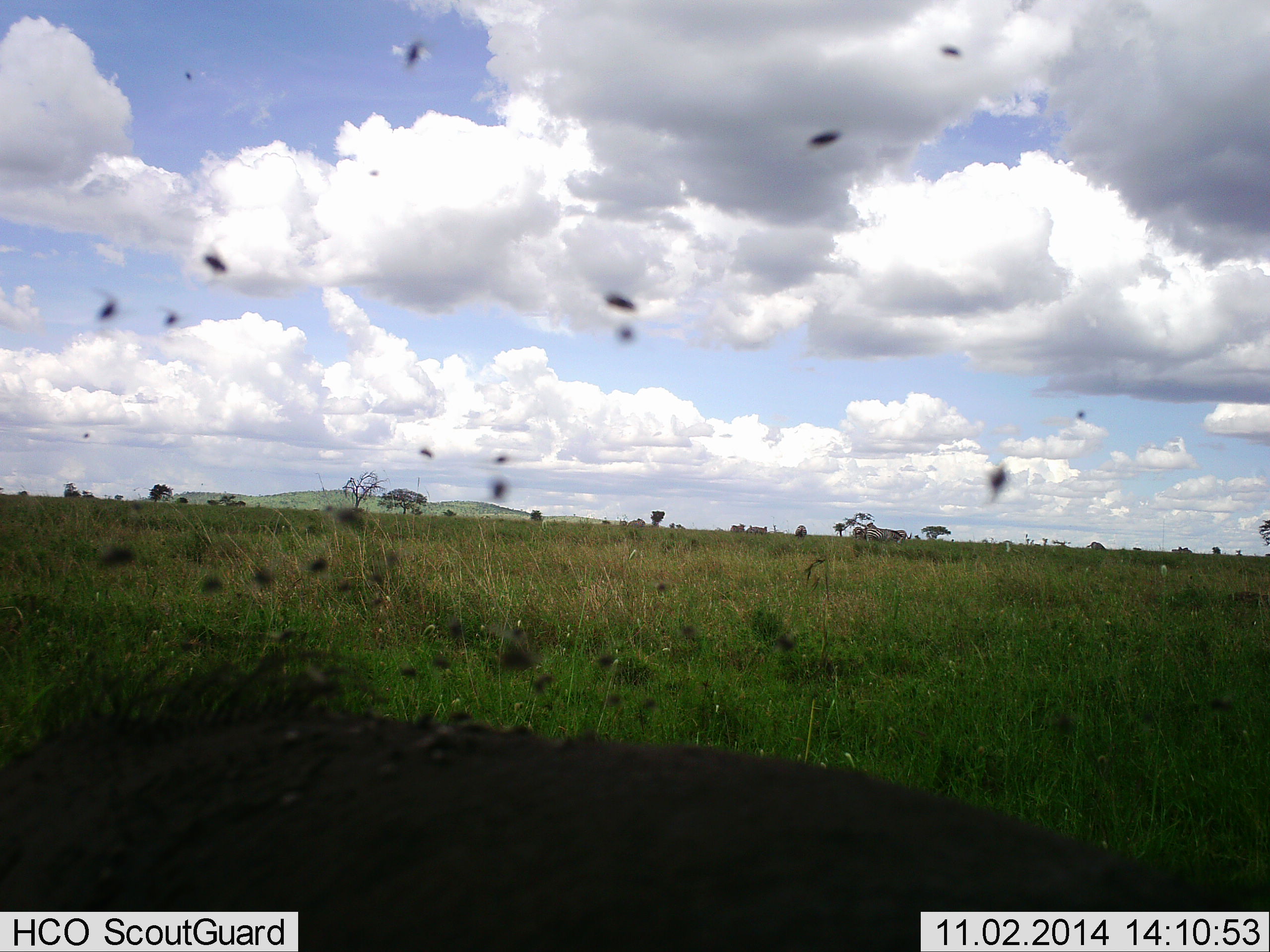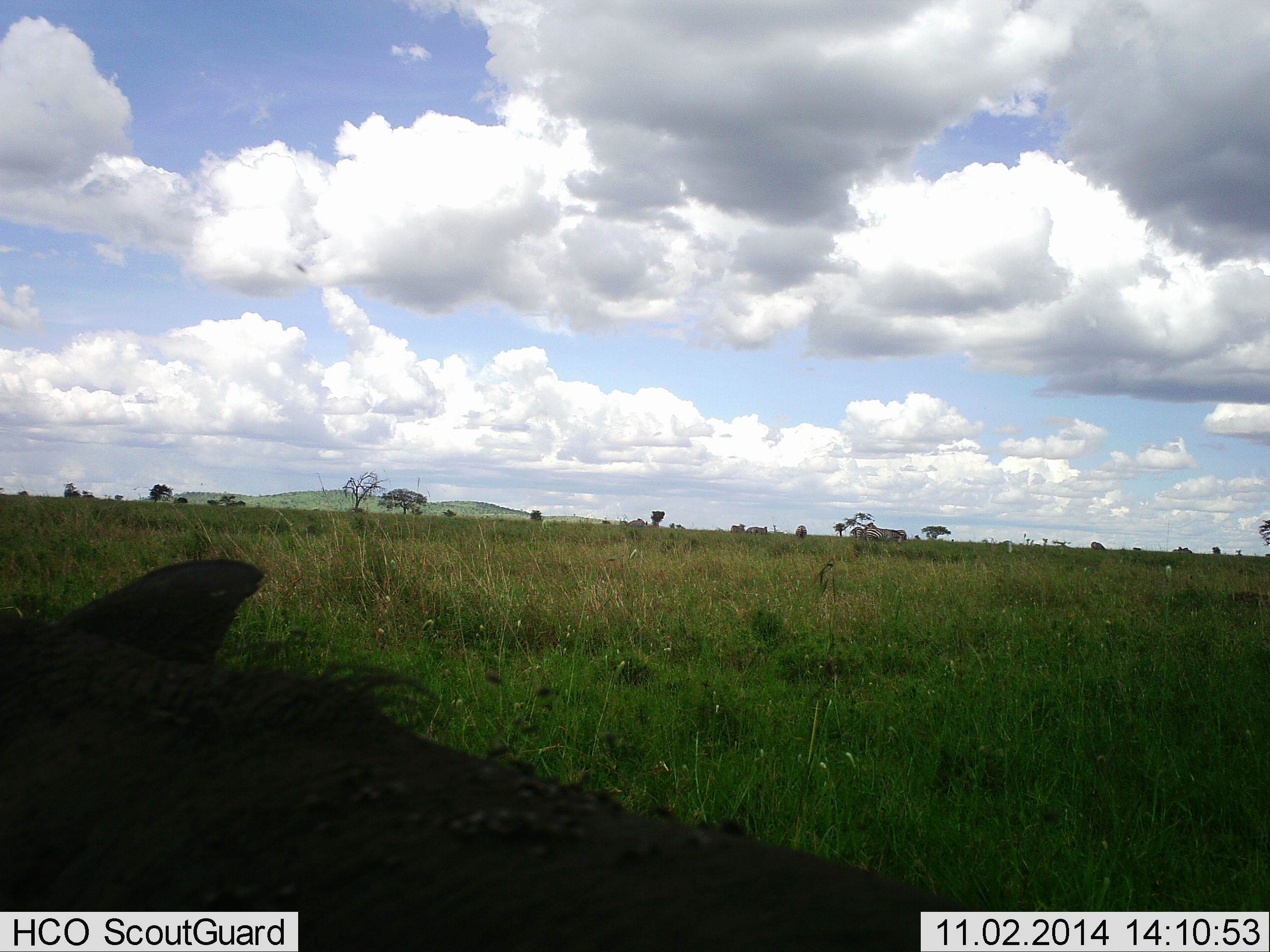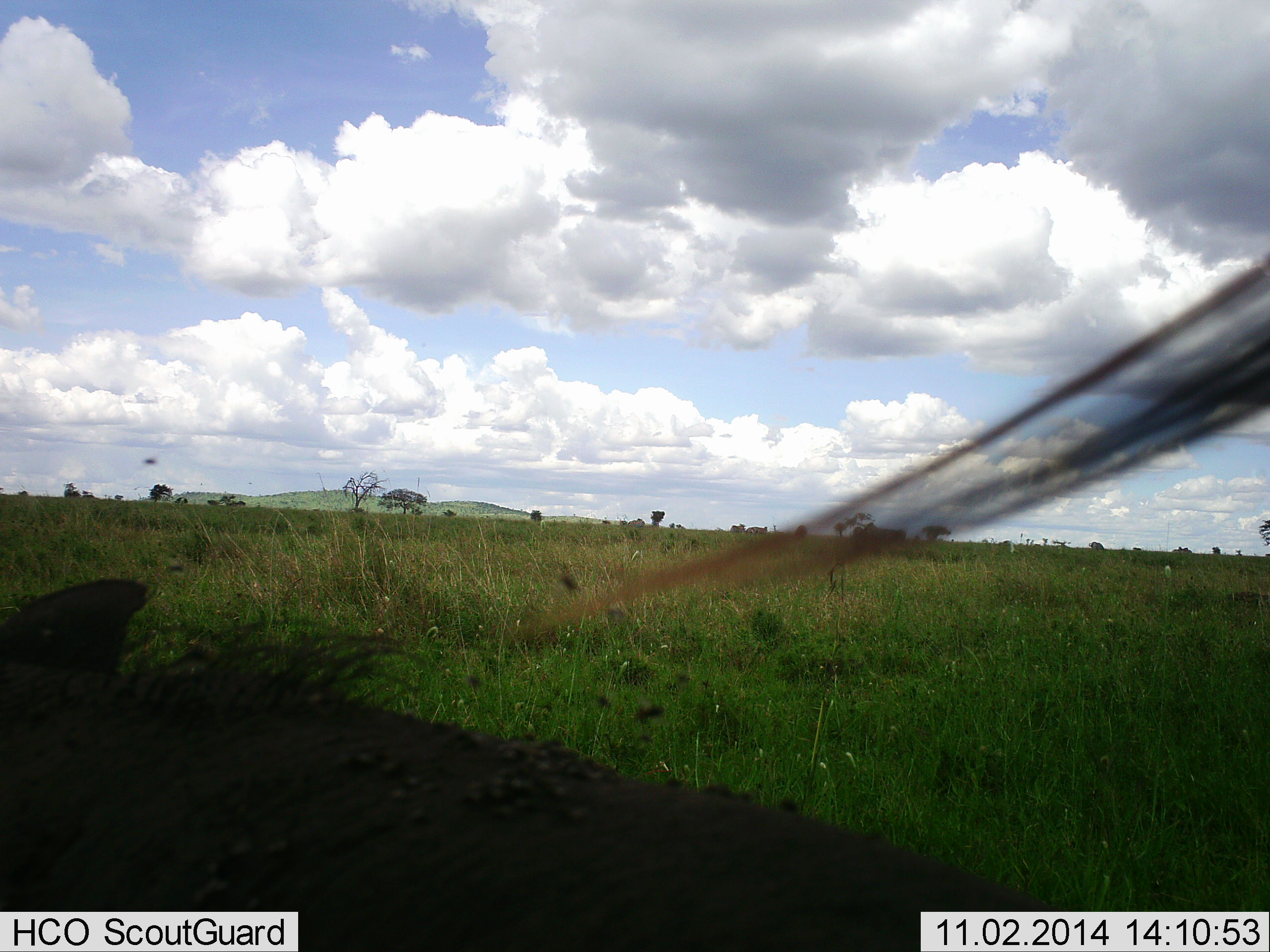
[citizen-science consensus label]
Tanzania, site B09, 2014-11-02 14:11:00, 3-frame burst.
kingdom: Animalia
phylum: Chordata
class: Mammalia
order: Artiodactyla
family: Suidae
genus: Phacochoerus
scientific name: Phacochoerus africanus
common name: warthog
Warthog (Phacochoerus africanus), count 1. Behavior (volunteer vote fractions): standing 46%, resting 15%, moving 31%, interacting 23%. Young present (vote fraction): 0%. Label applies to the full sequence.